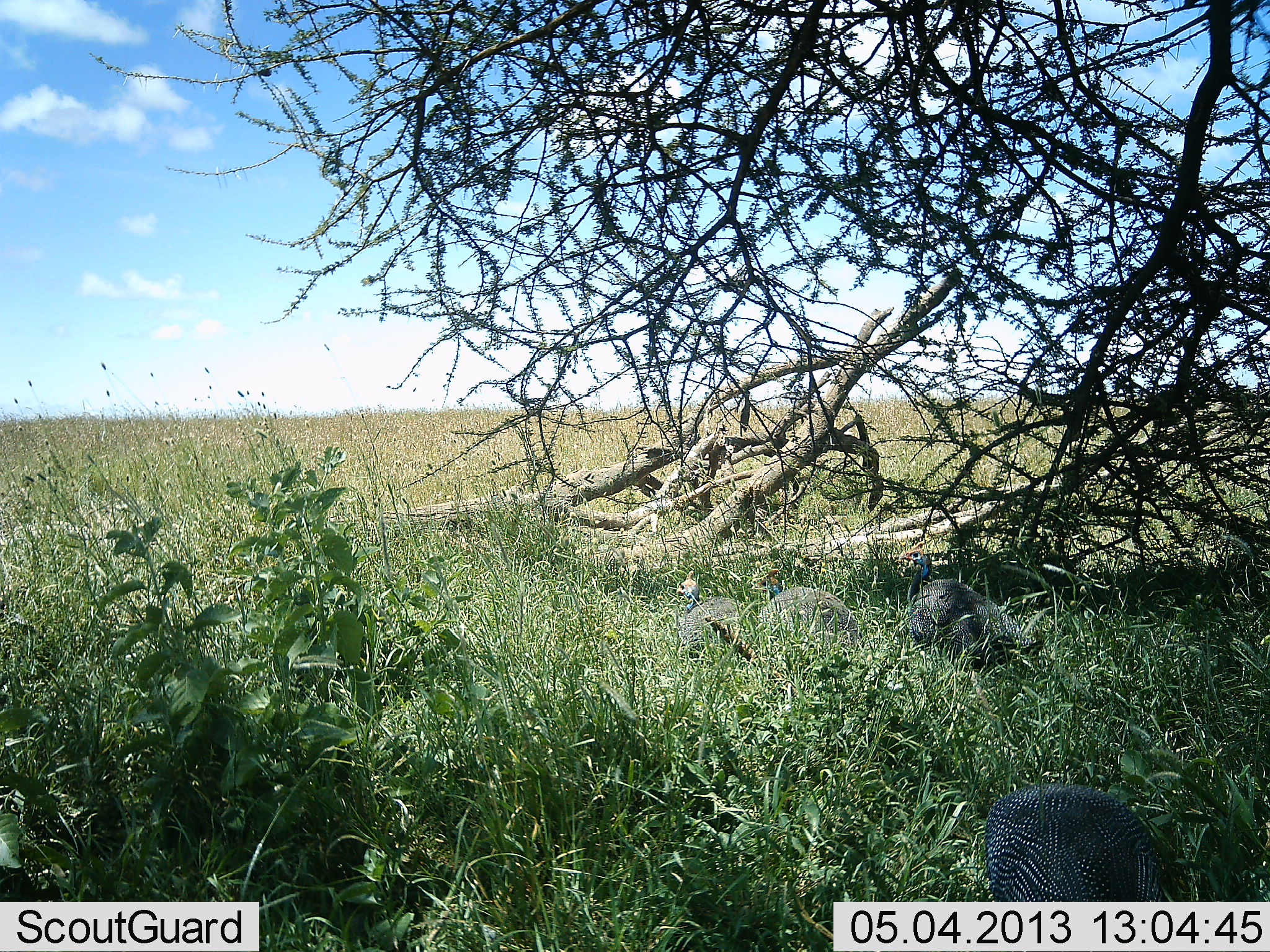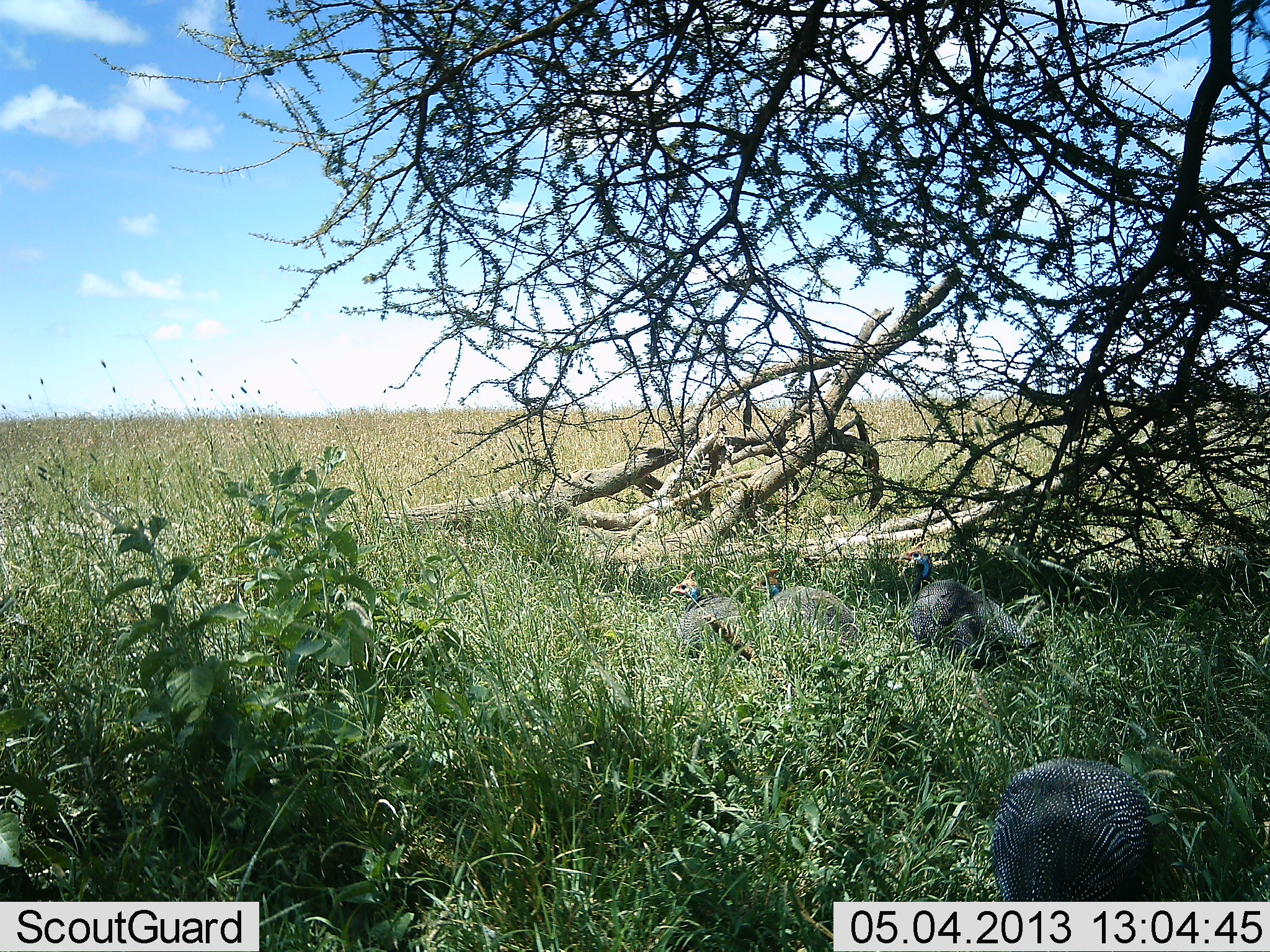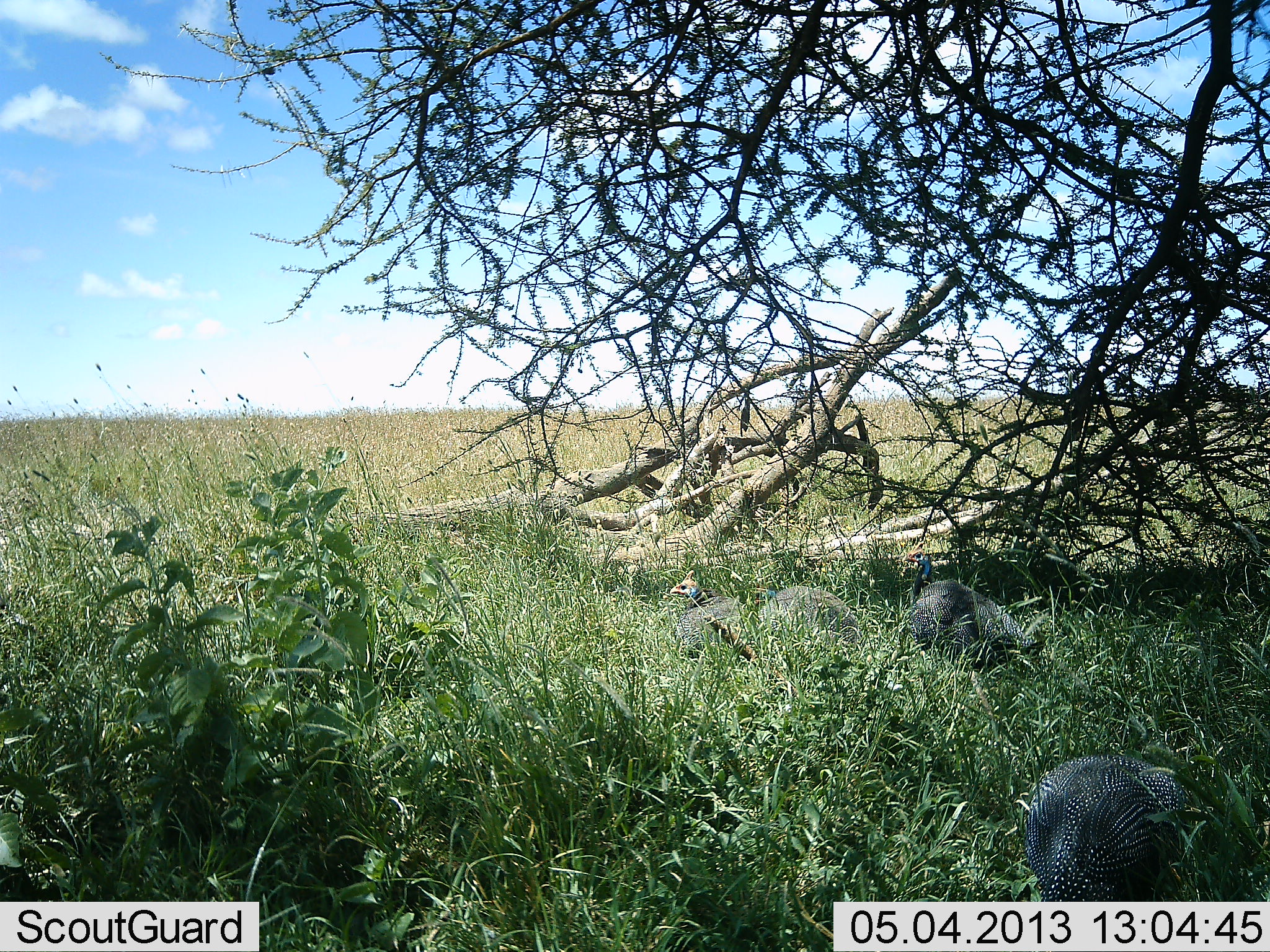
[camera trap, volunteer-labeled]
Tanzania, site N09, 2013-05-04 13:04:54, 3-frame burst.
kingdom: Animalia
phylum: Chordata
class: Aves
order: Galliformes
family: Numididae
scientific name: Numididae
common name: guinea fowl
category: guineafowl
Guineafowl (guinea fowl) (Numididae), count 4. Behavior (volunteer vote fractions): standing 53%, resting 25%, moving 22%, interacting 0%. Young present (vote fraction): 0%. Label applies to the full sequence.